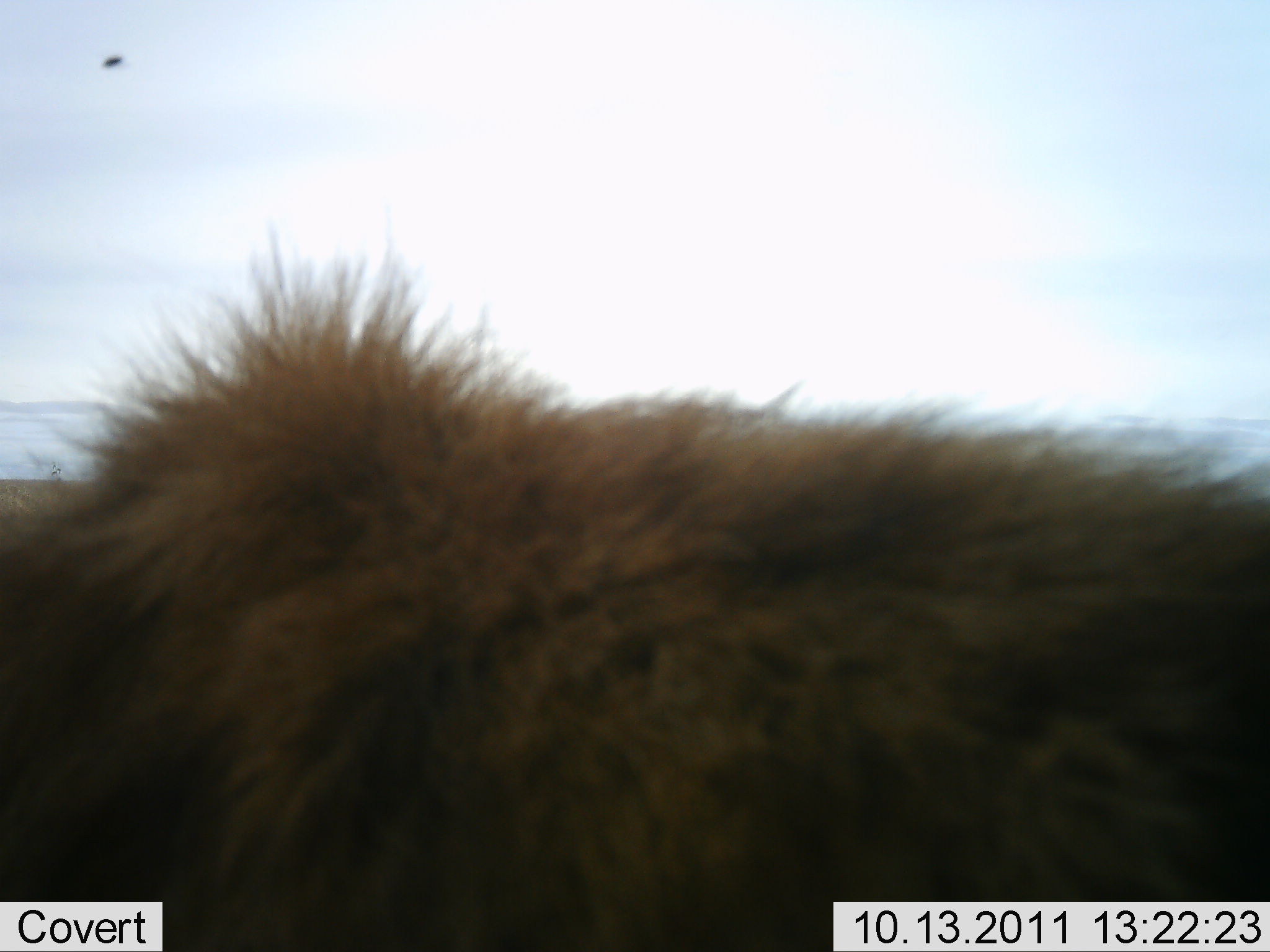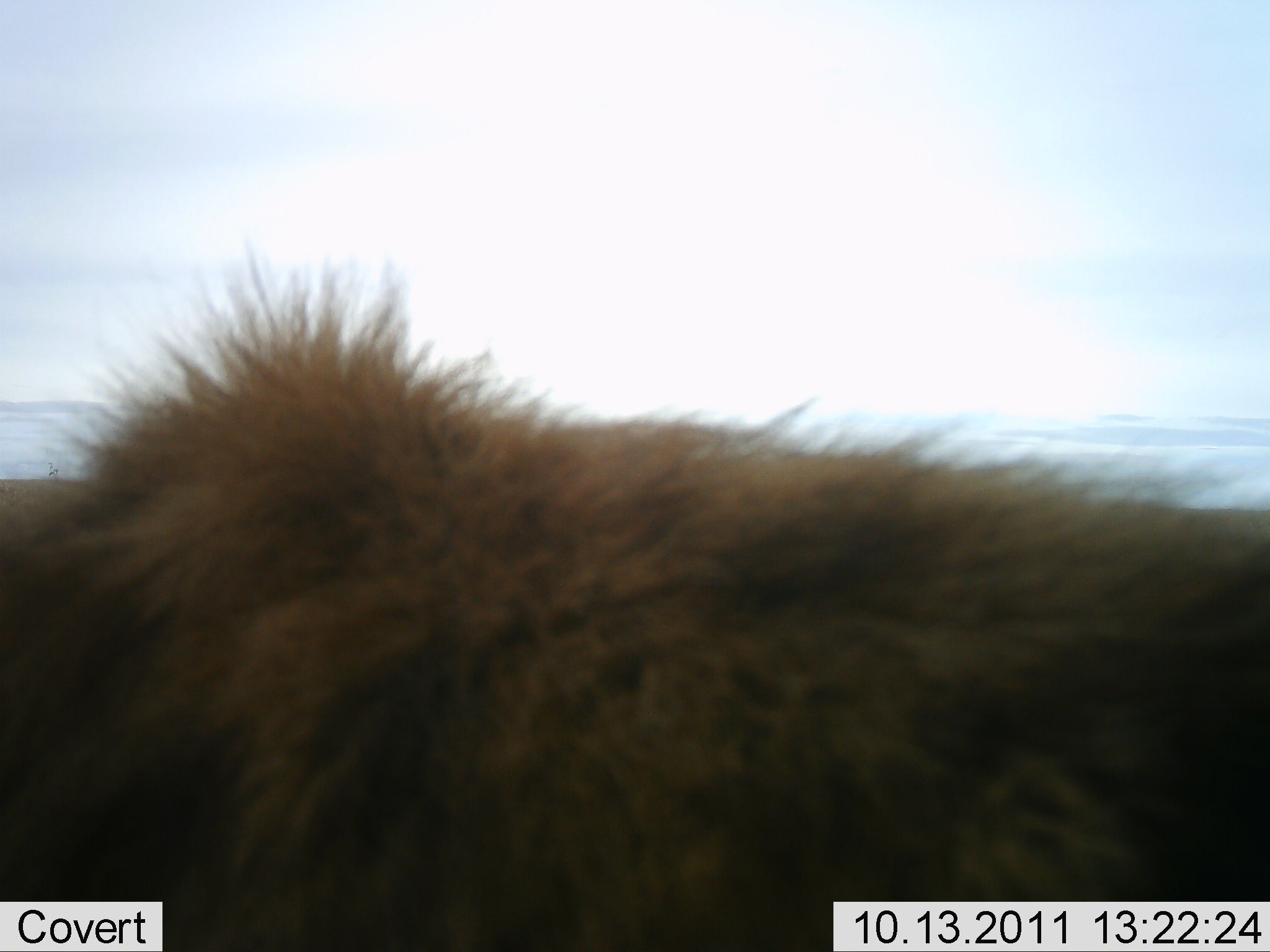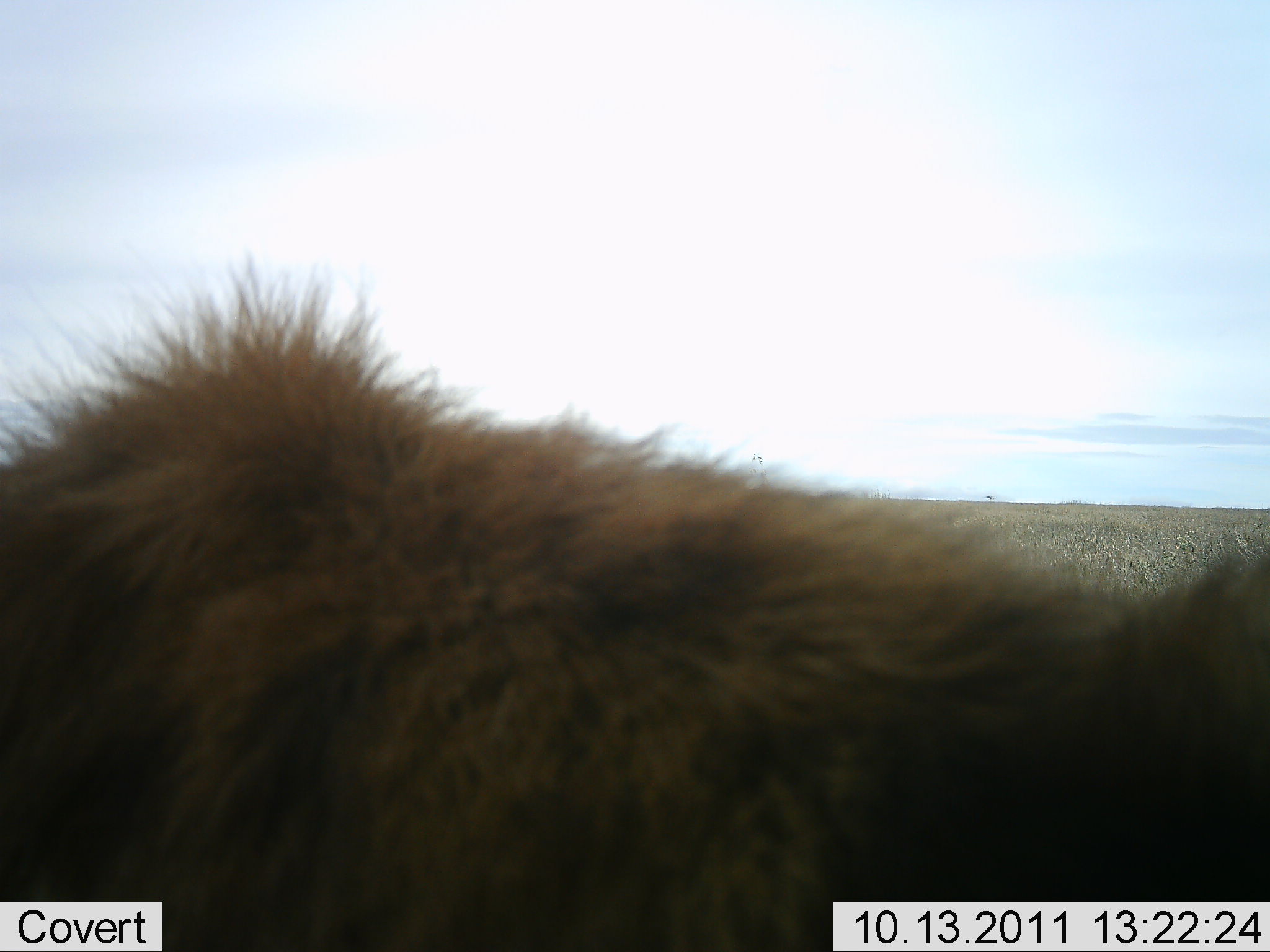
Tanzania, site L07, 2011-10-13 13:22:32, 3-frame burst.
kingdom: Animalia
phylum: Chordata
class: Mammalia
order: Carnivora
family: Felidae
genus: Panthera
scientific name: Panthera leo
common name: lion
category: lionmale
Lionmale (lion) (Panthera leo), count 1. Behavior (volunteer vote fractions): standing 55%, resting 27%, moving 18%, interacting 0%. Young present (vote fraction): 0%. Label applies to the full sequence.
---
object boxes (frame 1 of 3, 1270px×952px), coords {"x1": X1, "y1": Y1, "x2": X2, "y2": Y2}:
animal: {"x1": 0, "y1": 222, "x2": 1270, "y2": 951}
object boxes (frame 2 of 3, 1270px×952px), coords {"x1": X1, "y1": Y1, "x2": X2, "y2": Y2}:
animal: {"x1": 1, "y1": 244, "x2": 1269, "y2": 952}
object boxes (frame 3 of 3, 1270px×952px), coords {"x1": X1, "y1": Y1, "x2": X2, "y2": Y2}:
animal: {"x1": 0, "y1": 257, "x2": 1269, "y2": 952}